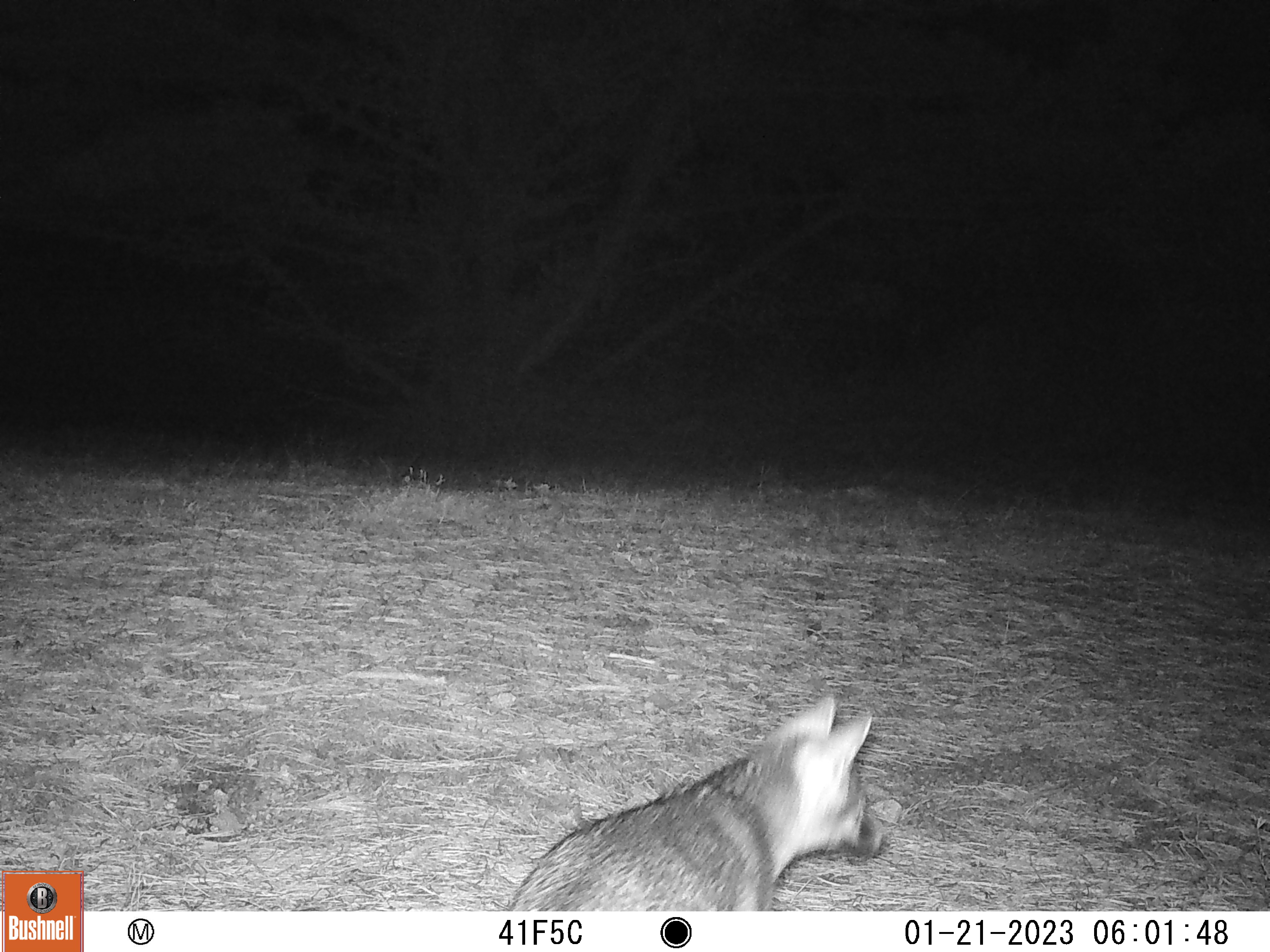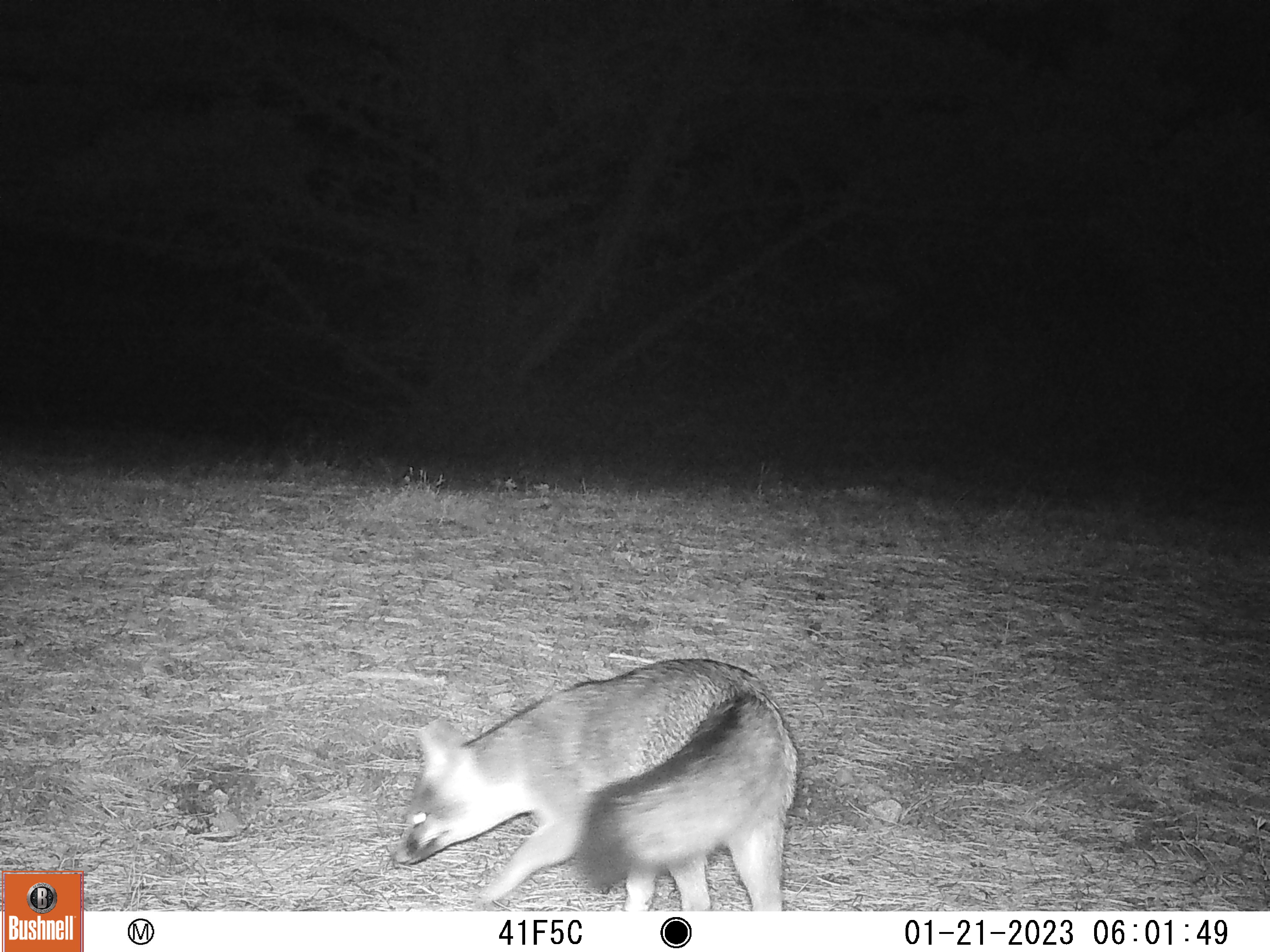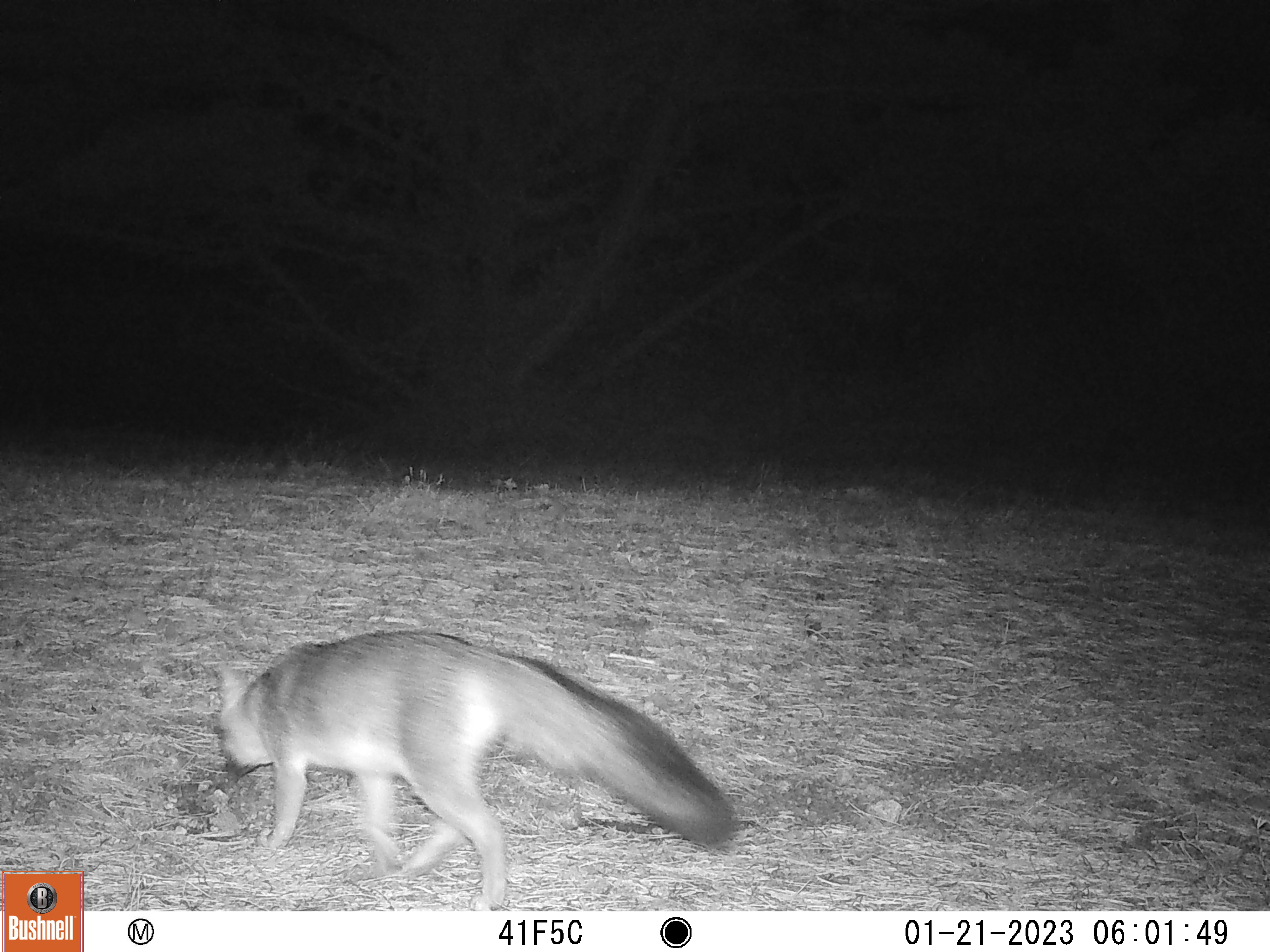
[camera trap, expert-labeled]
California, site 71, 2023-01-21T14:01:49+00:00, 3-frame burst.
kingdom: Animalia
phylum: Chordata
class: Mammalia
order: Carnivora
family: Canidae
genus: Urocyon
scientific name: Urocyon cinereoargenteus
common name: gray fox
Gray fox (Urocyon cinereoargenteus).